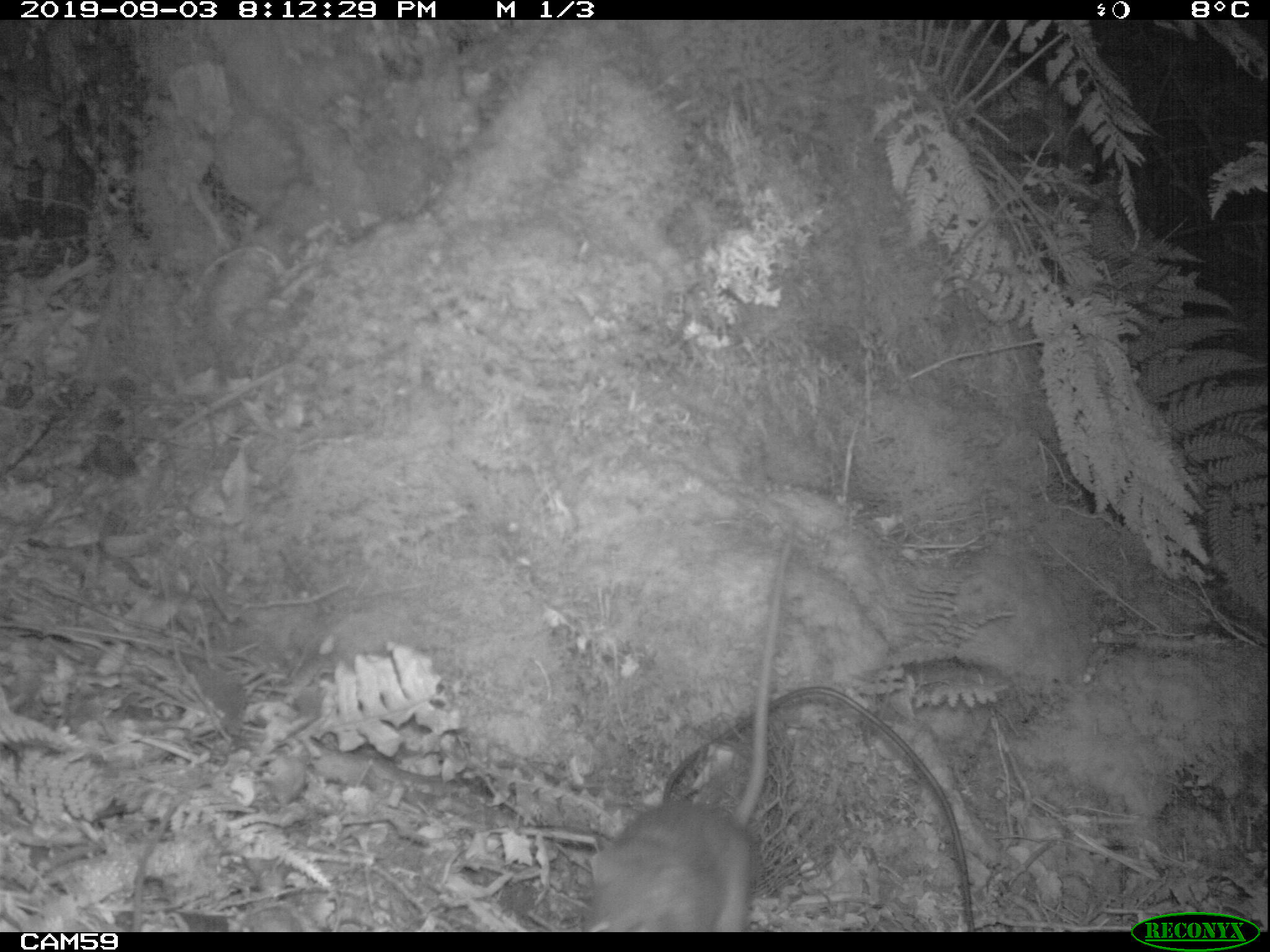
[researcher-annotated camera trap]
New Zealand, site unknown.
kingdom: Animalia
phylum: Chordata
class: Mammalia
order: Rodentia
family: Muridae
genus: Rattus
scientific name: Rattus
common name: rat